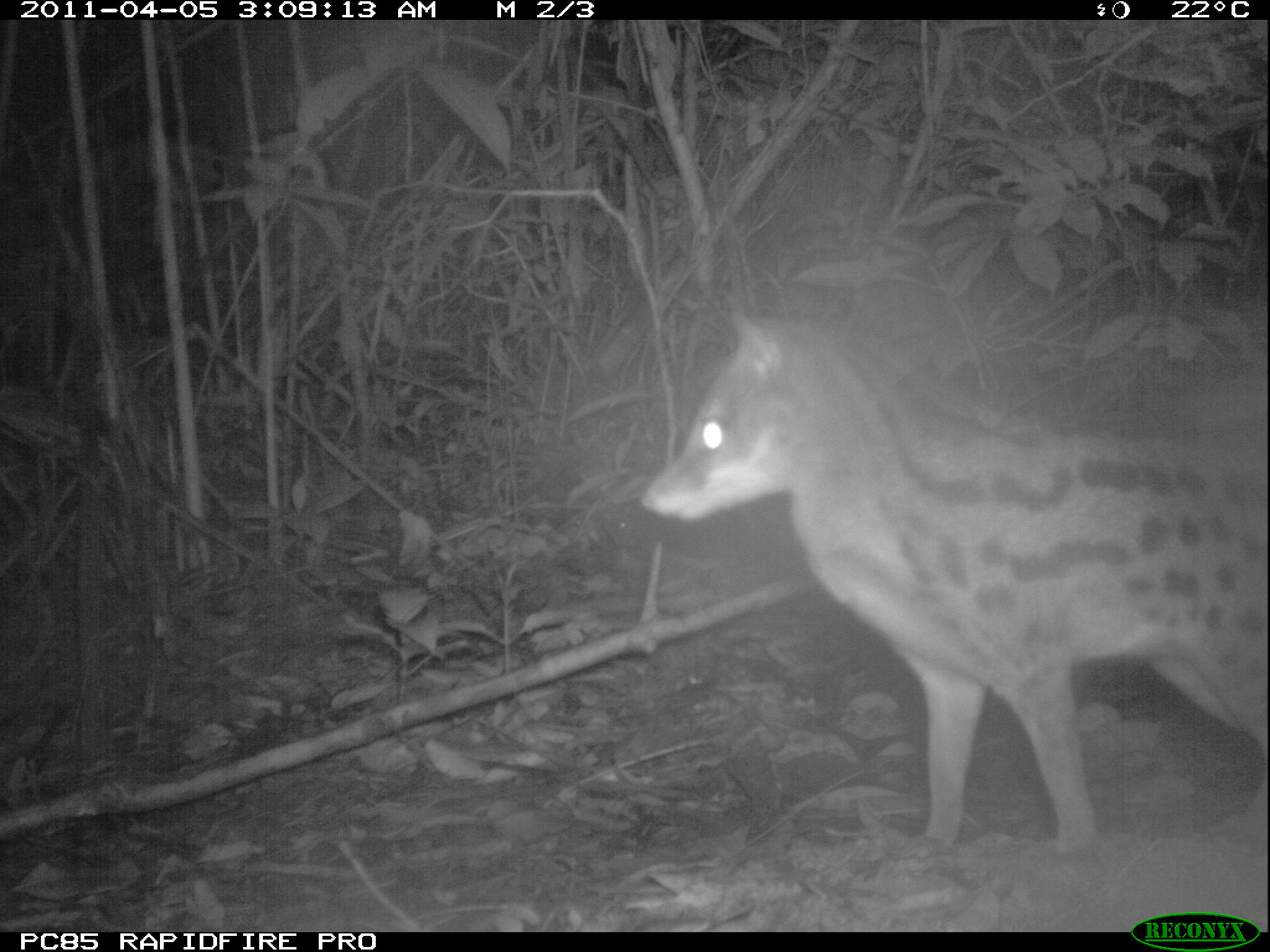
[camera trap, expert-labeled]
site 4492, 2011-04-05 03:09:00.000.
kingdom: Animalia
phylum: Chordata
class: Mammalia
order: Carnivora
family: Eupleridae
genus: Fossa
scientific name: Fossa fossana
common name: fanaloka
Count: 1.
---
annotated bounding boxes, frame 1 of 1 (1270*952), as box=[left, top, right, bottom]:
fossa fossana: box=[637, 298, 1270, 849]